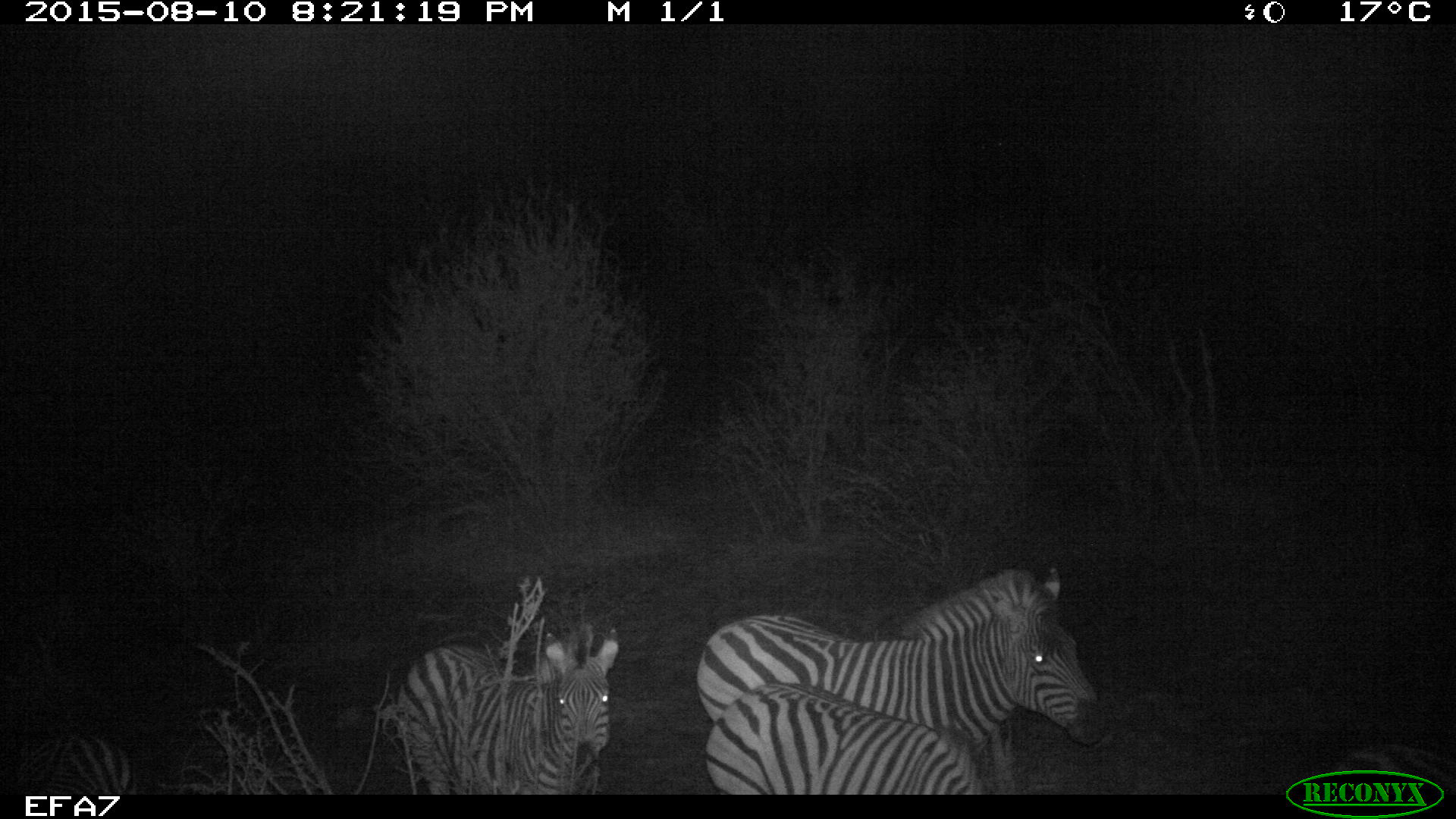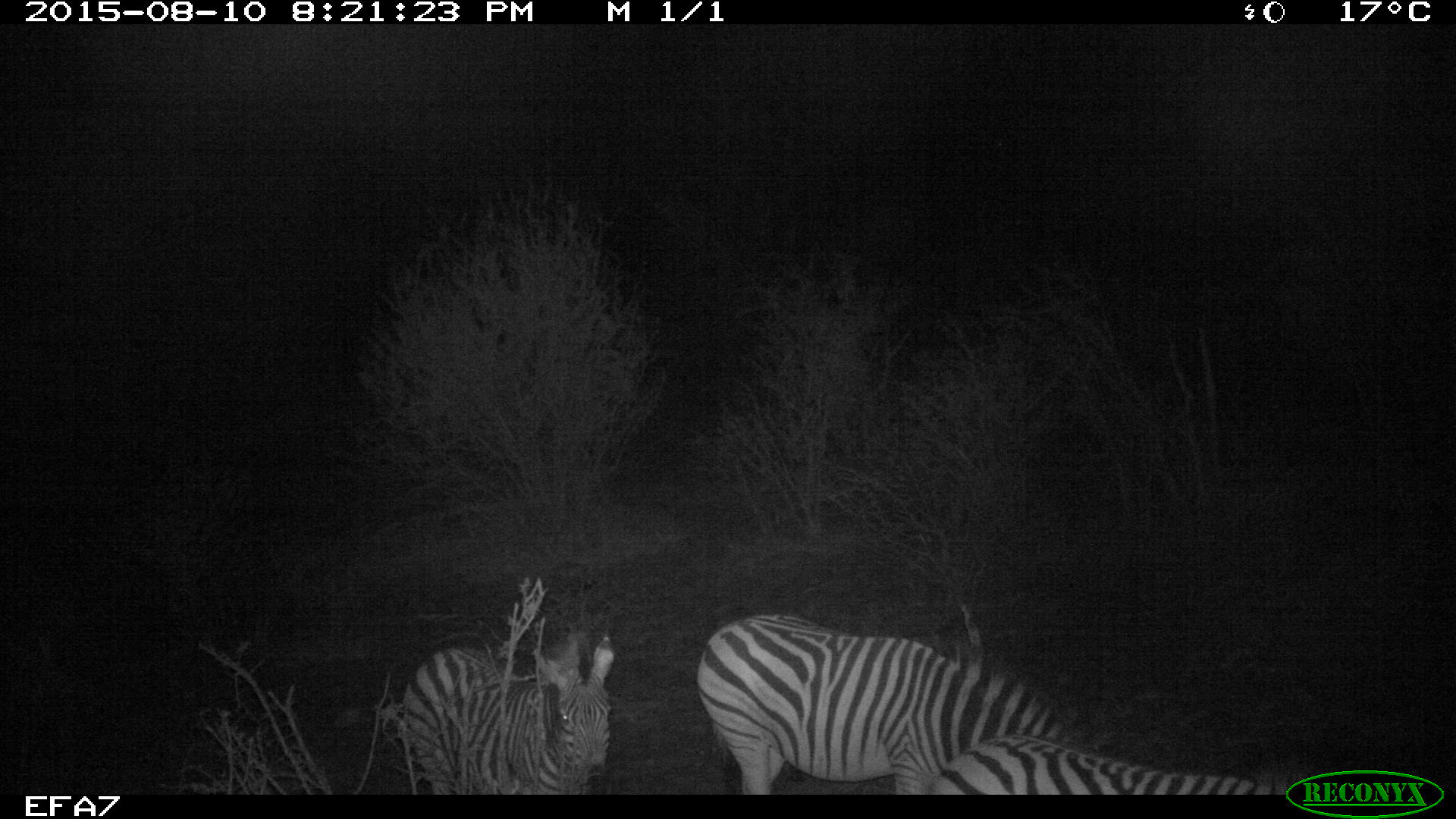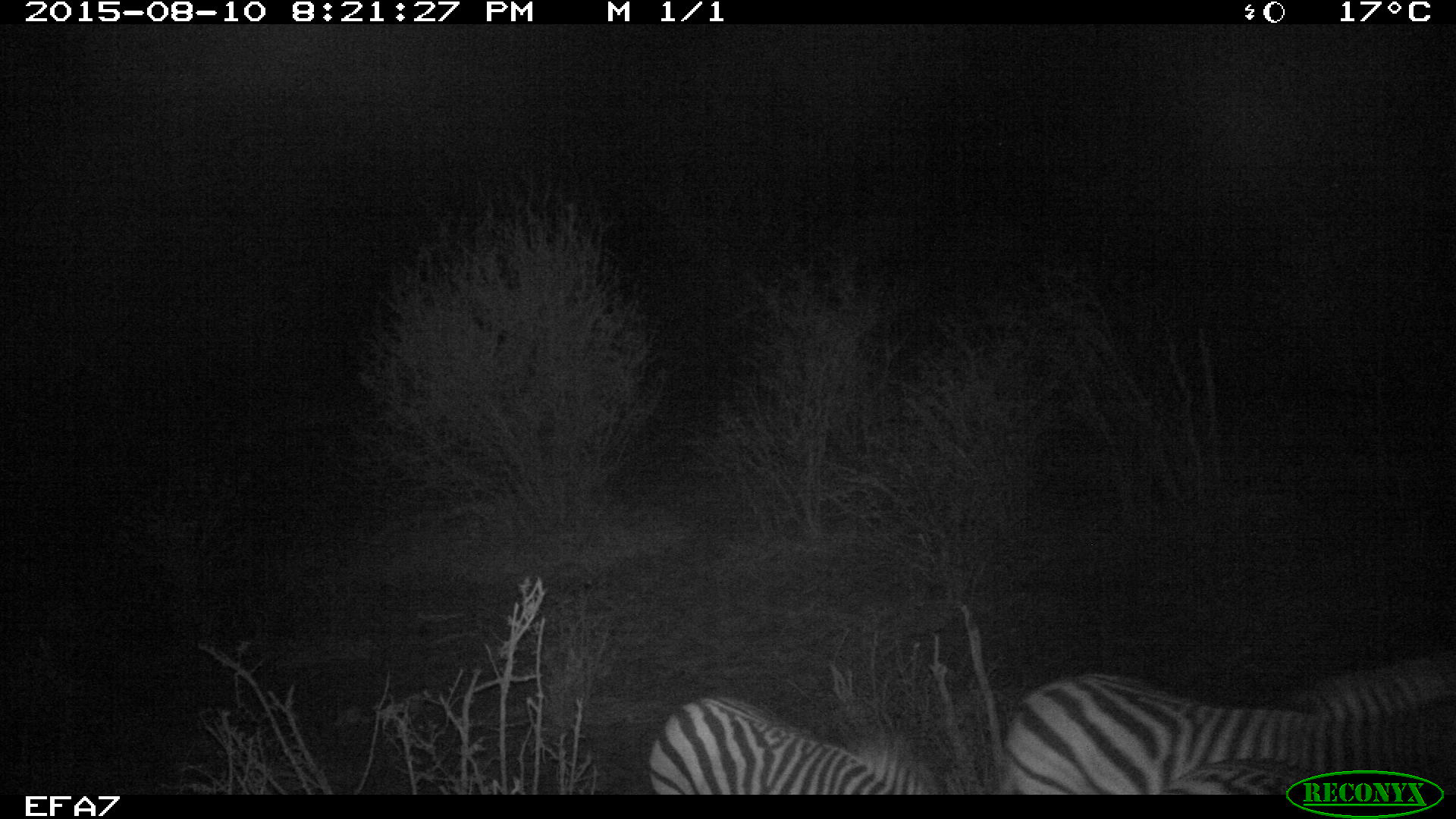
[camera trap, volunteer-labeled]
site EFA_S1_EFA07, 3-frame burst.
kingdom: Animalia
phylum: Chordata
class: Mammalia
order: Perissodactyla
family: Equidae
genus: Equus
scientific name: Equus quagga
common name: plains zebra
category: zebraplains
Zebraplains (plains zebra) (Equus quagga), count 3. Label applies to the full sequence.